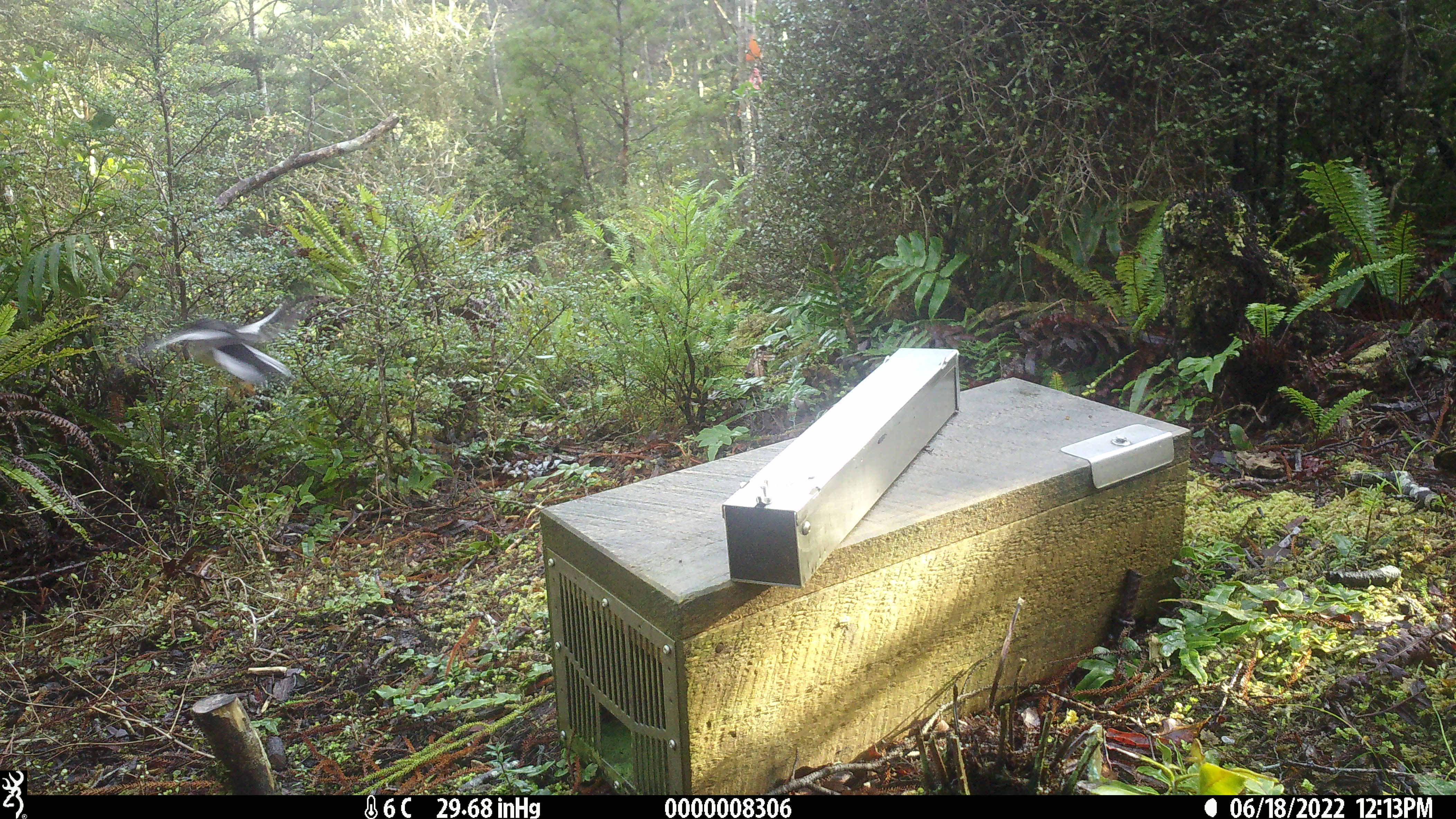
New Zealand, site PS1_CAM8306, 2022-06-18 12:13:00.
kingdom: Animalia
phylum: Chordata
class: Aves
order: Passeriformes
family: Petroicidae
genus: Petroica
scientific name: Petroica macrocephala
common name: tomtit